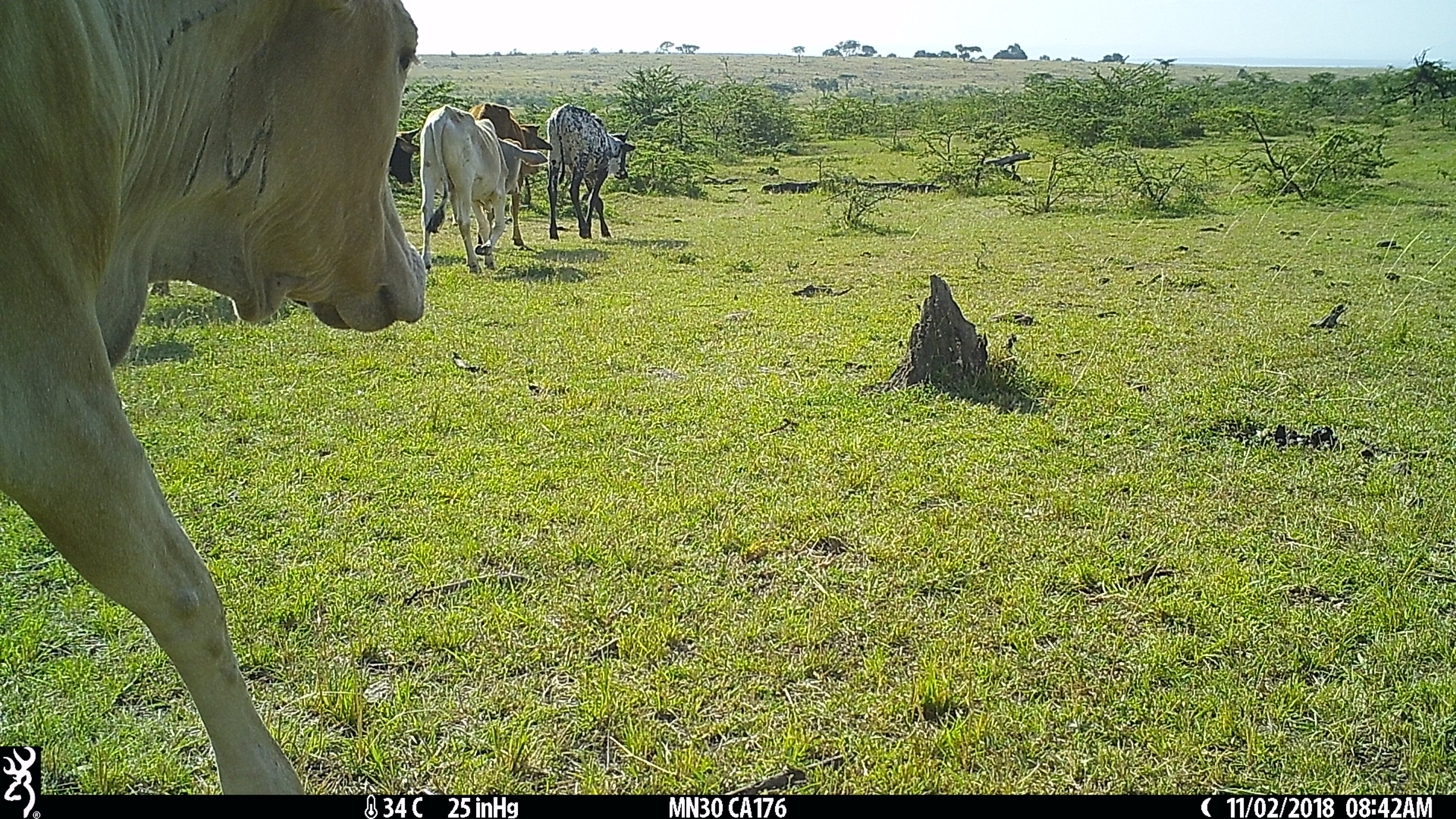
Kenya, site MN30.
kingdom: Animalia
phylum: Chordata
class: Mammalia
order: Artiodactyla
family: Bovidae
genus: Bos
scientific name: Bos taurus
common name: cattle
Cattle (Bos taurus).